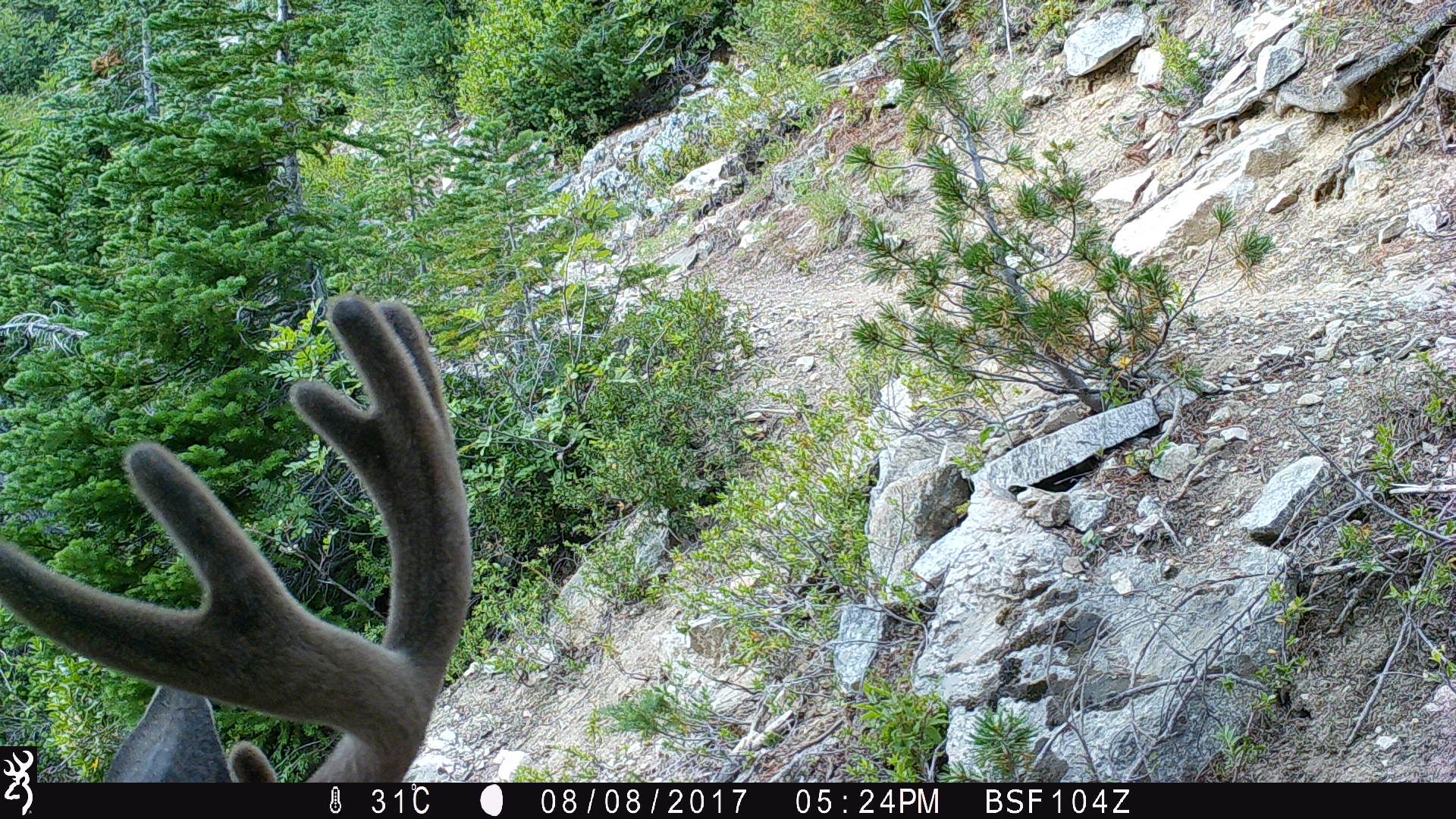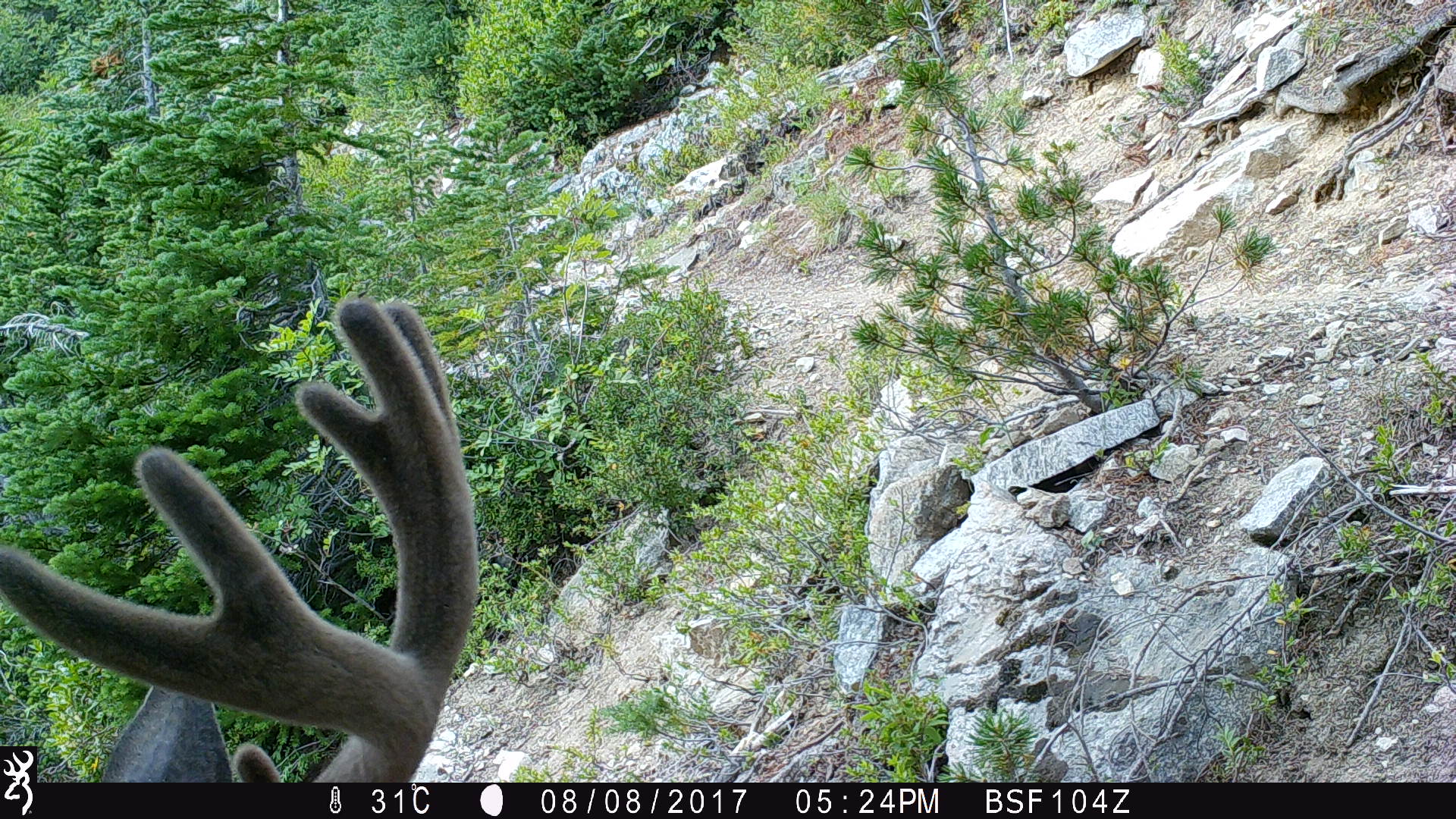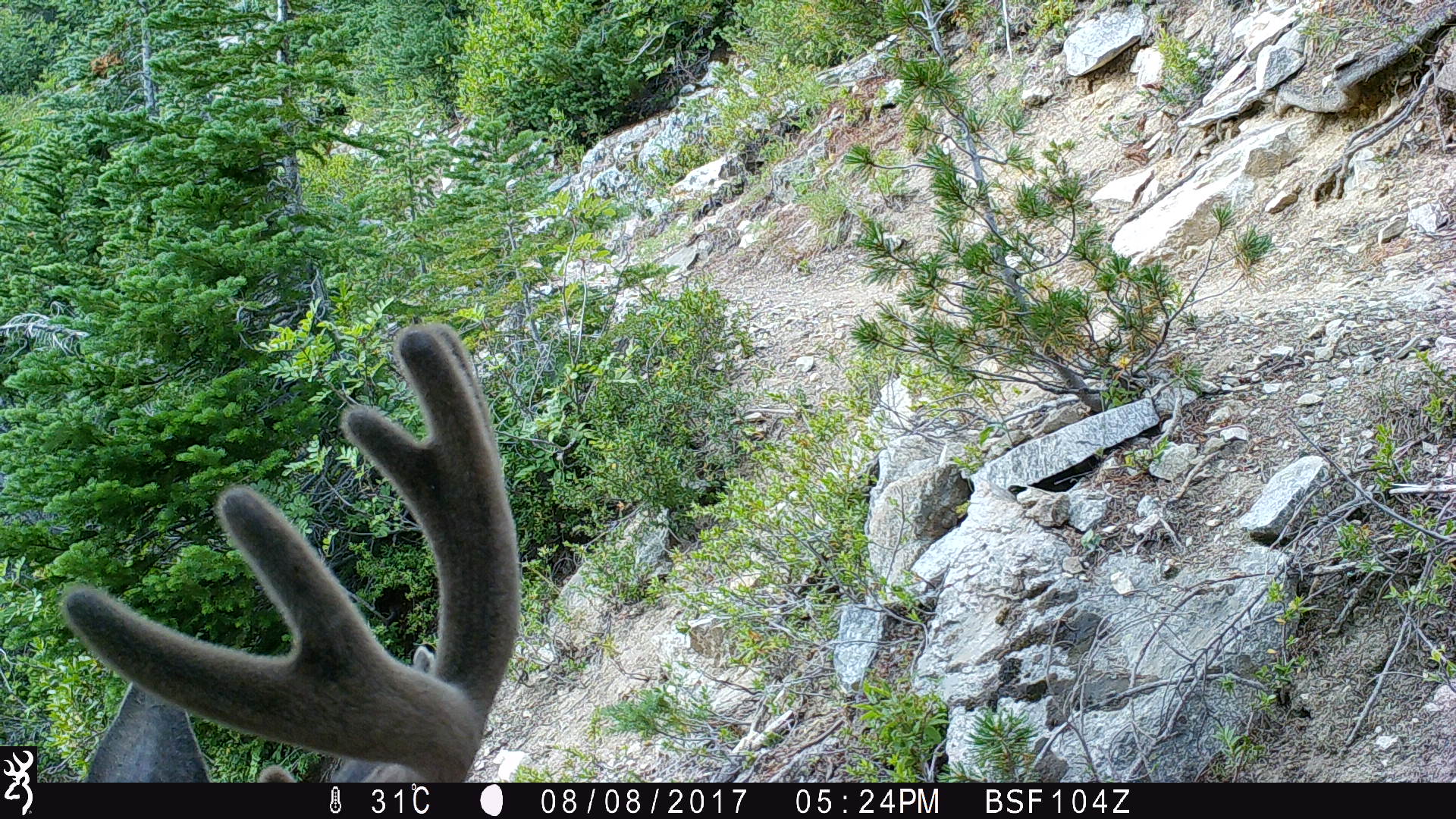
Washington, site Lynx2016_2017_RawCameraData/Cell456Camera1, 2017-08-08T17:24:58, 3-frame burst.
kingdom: Animalia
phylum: Chordata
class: Mammalia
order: Artiodactyla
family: Cervidae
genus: Odocoileus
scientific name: Odocoileus hemionus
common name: mule deer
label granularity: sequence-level